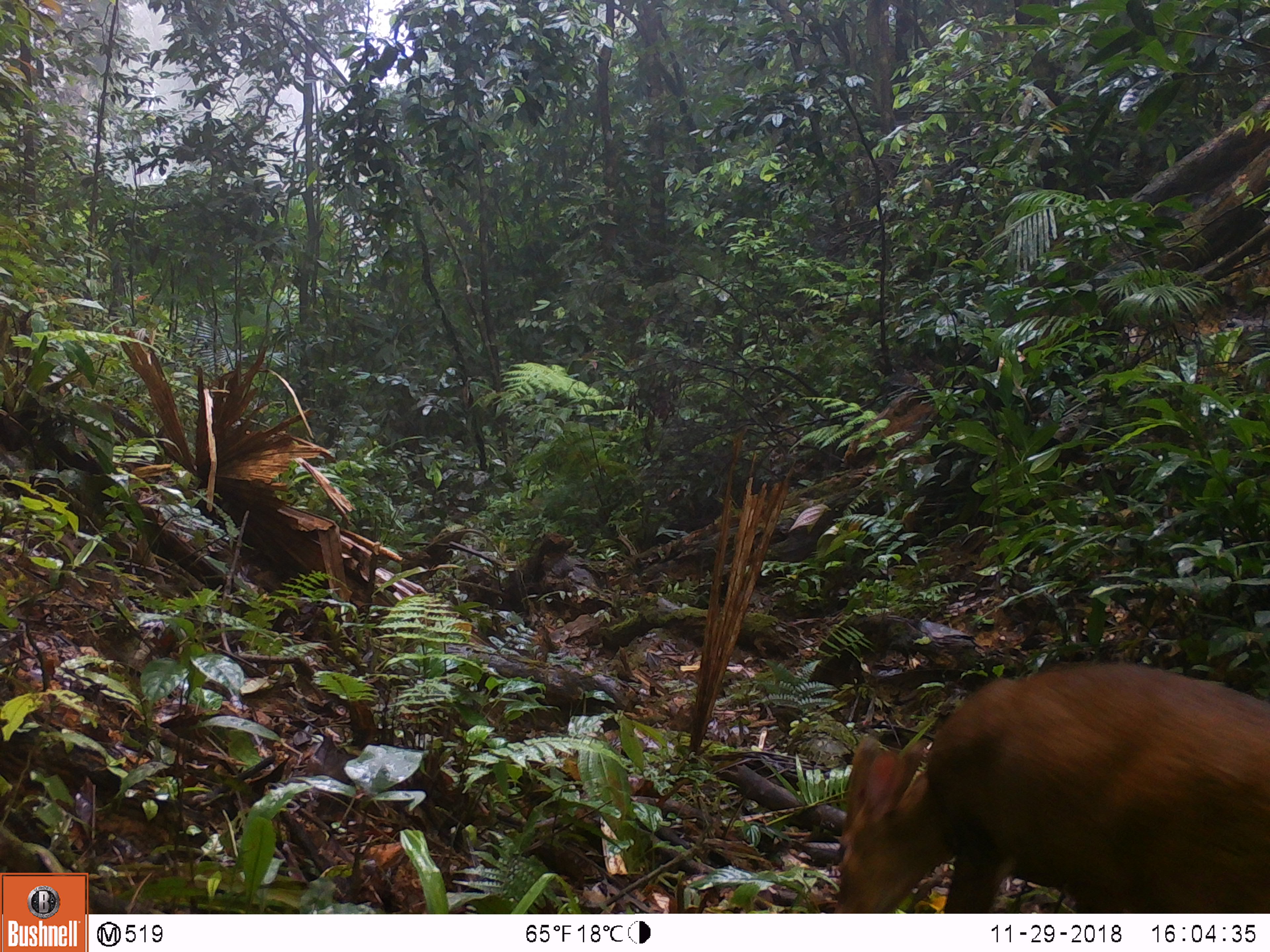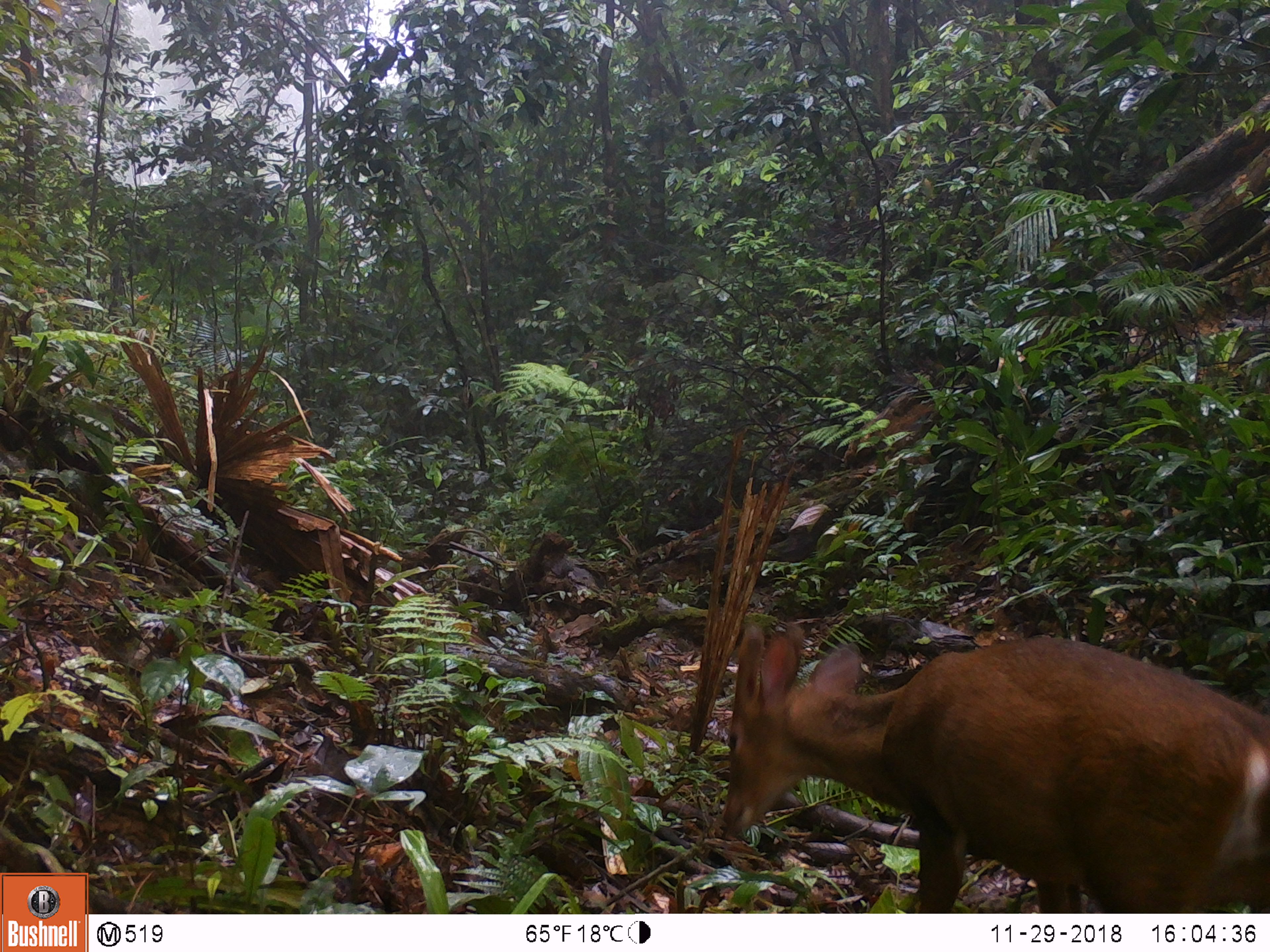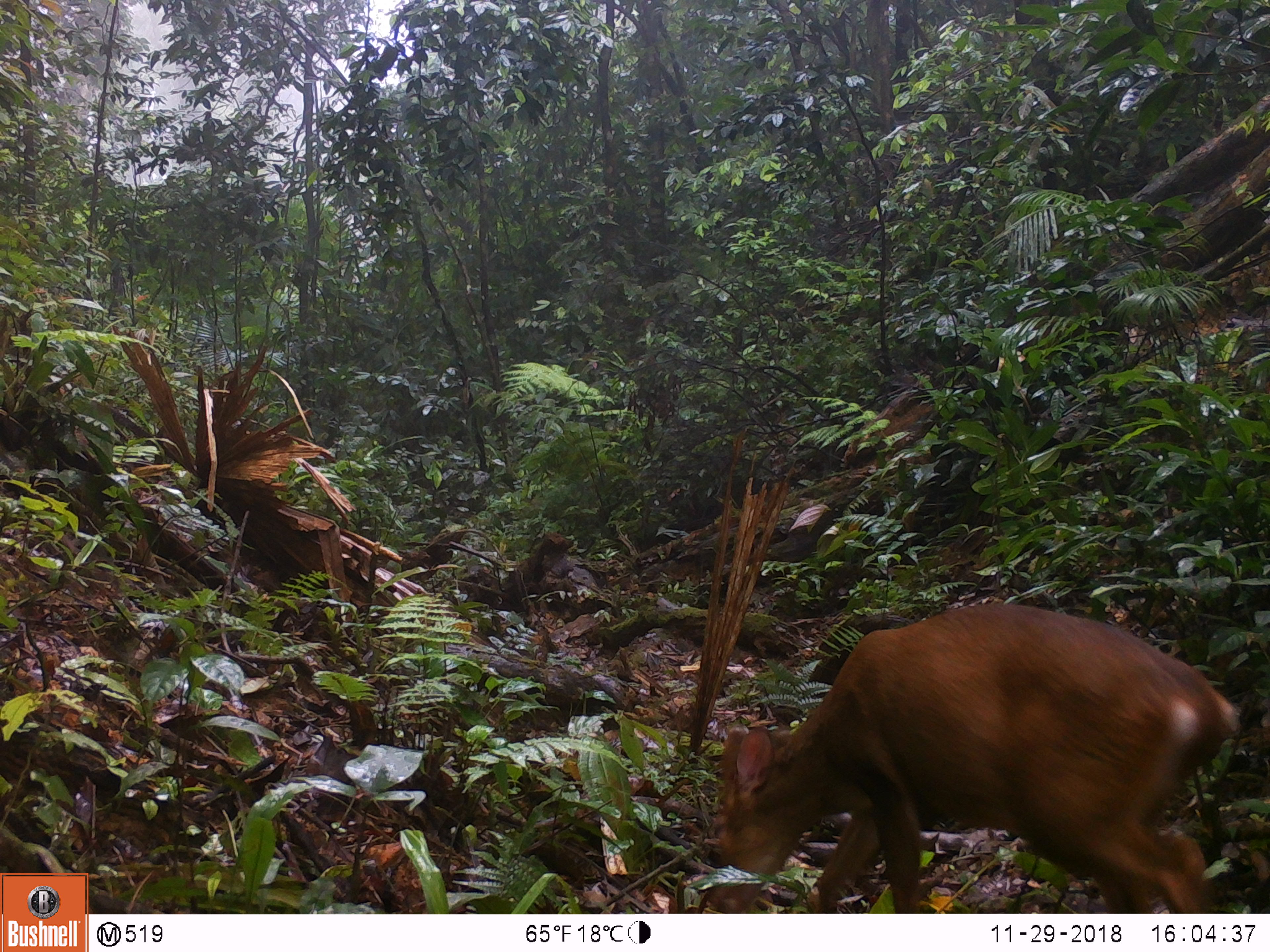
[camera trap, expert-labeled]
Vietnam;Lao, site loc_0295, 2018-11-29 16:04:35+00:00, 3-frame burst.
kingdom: Animalia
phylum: Chordata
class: Mammalia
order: Artiodactyla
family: Cervidae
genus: Muntiacus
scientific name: Muntiacus vuquangensis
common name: large-antlered muntjac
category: large antlered muntjac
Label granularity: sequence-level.